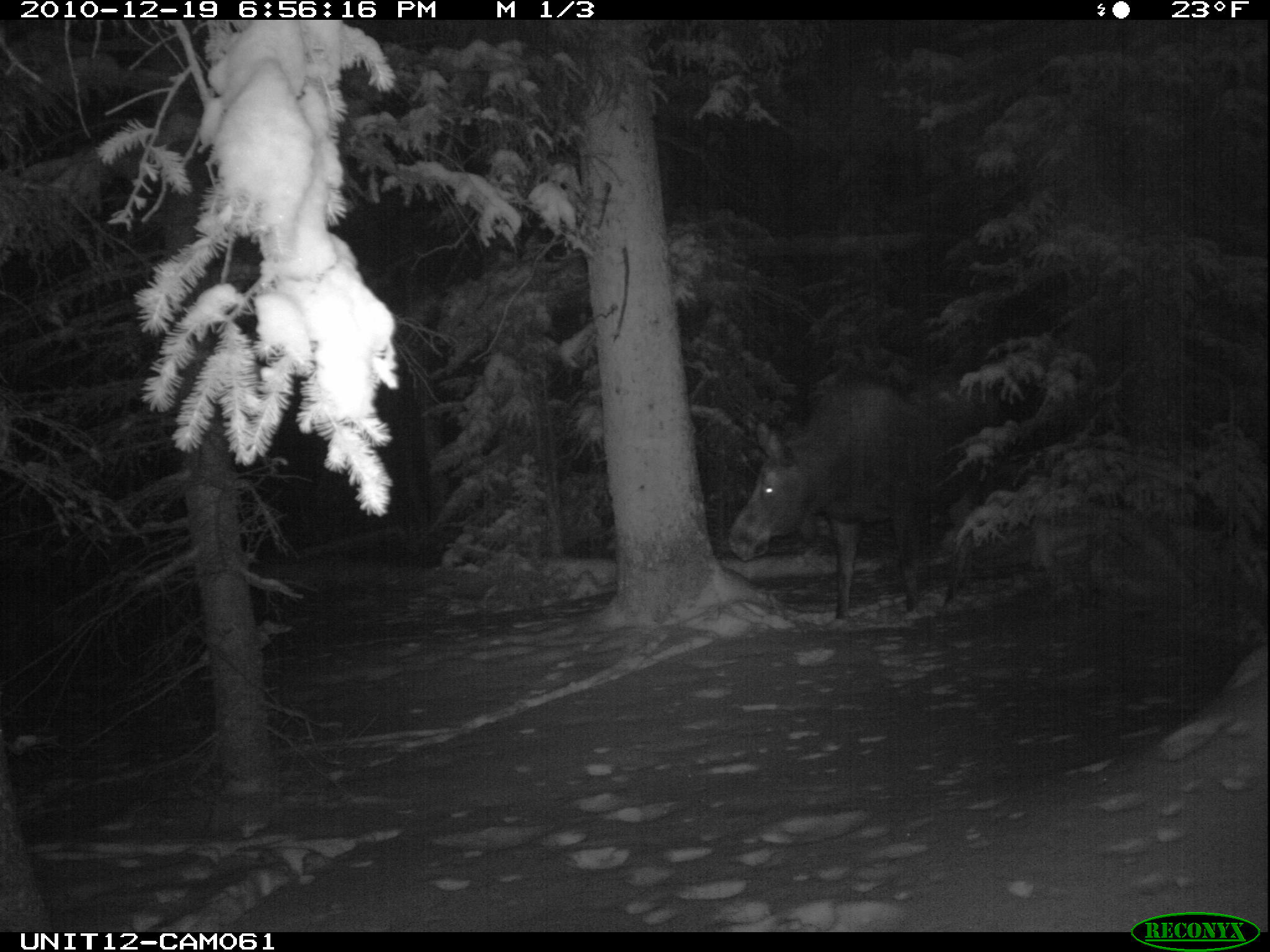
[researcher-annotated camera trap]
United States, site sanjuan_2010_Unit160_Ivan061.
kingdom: Animalia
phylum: Chordata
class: Mammalia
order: Artiodactyla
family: Cervidae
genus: Alces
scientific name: Alces alces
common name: moose